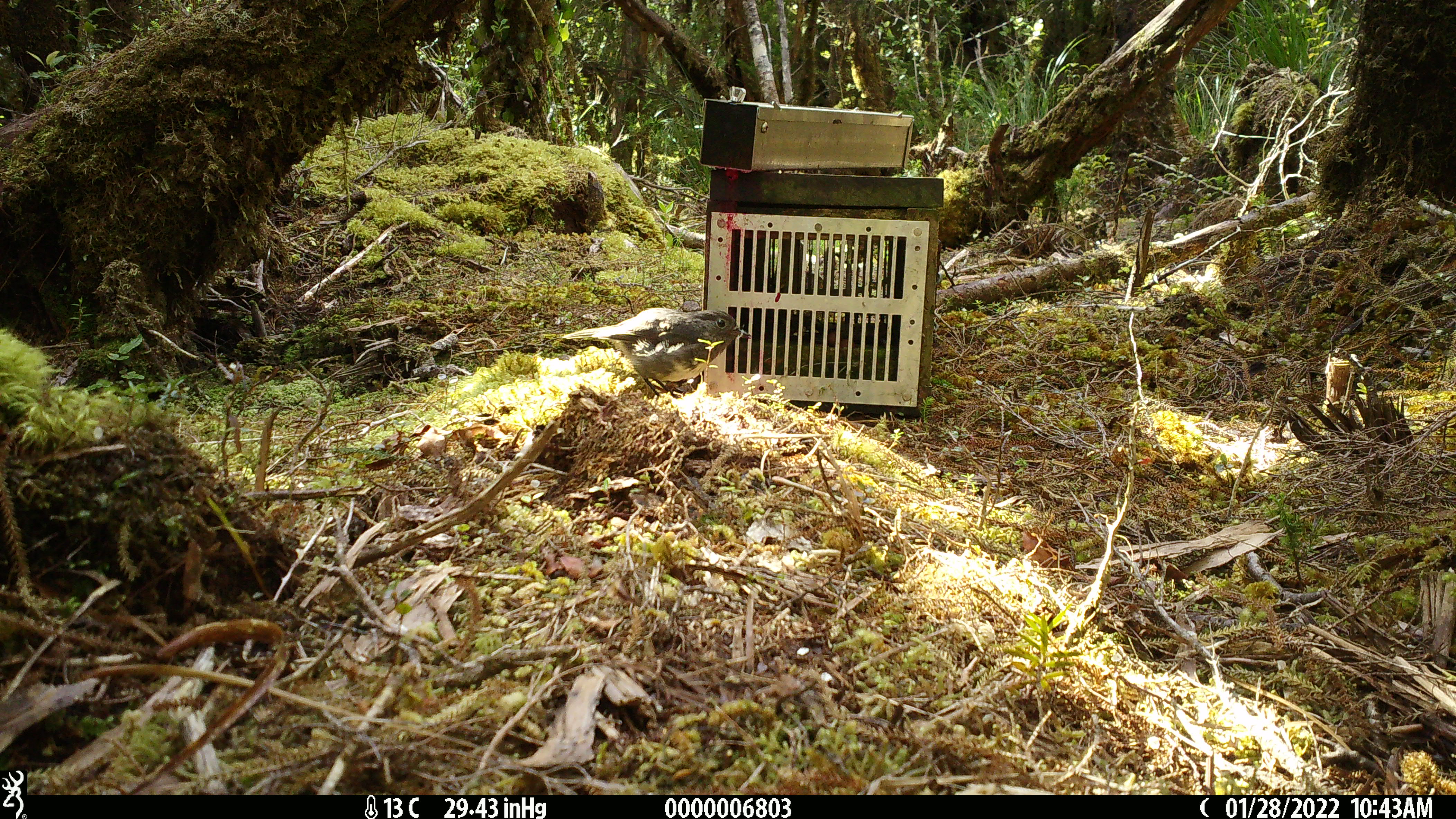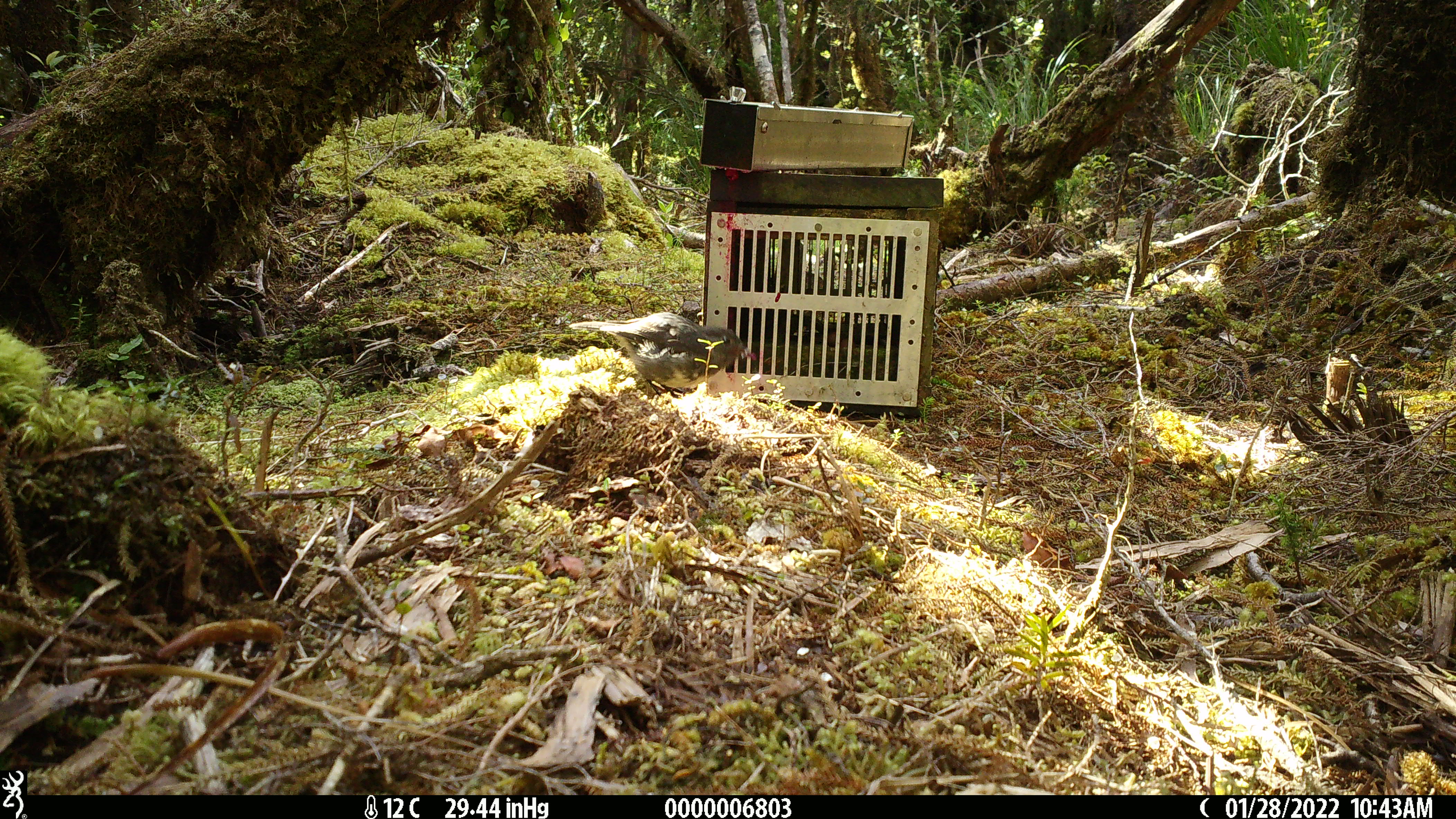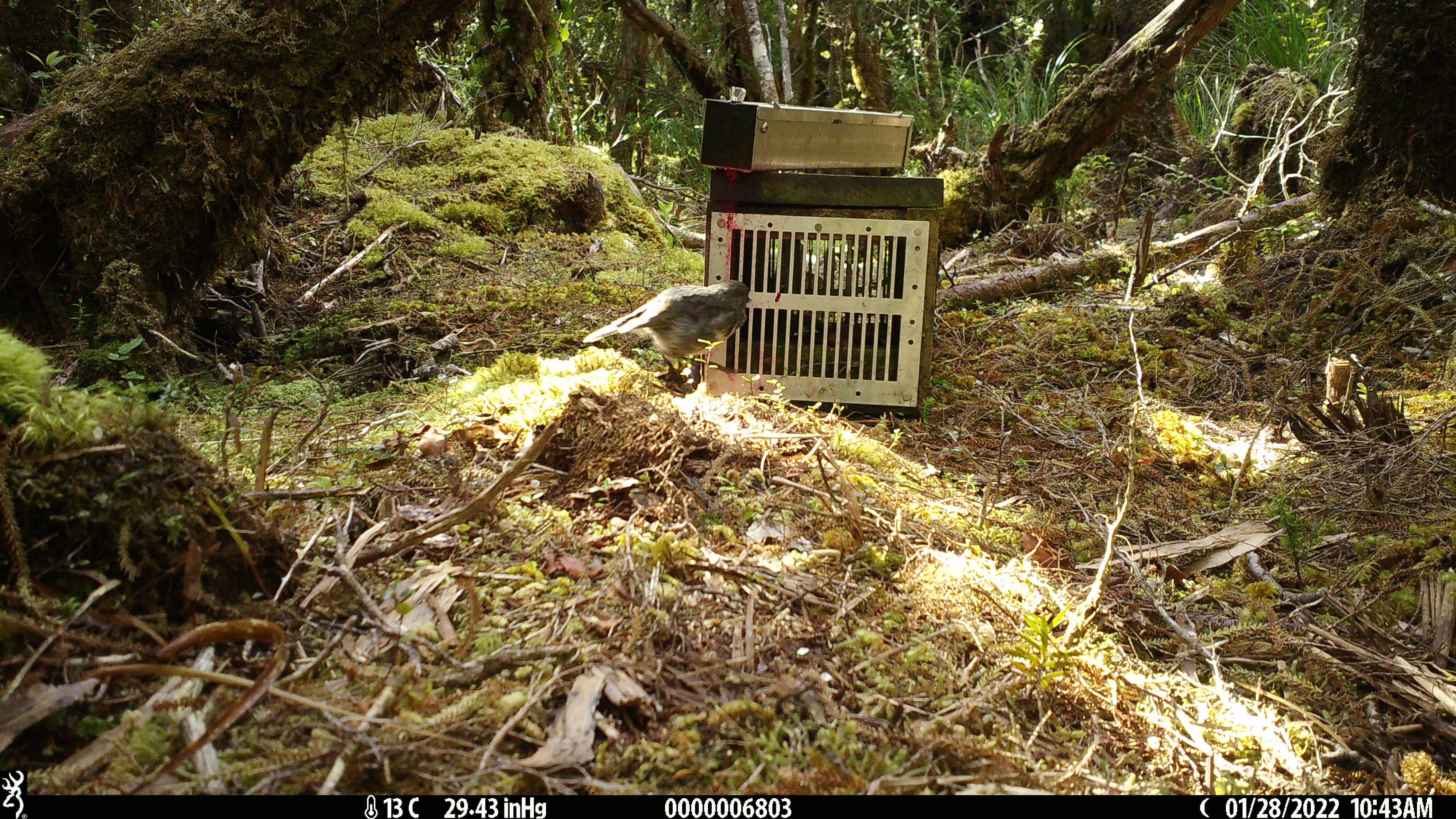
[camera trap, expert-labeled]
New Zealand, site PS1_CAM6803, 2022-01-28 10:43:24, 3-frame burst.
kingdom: Animalia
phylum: Chordata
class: Aves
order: Passeriformes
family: Petroicidae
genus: Petroica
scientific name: Petroica australis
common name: new zealand robin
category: robin